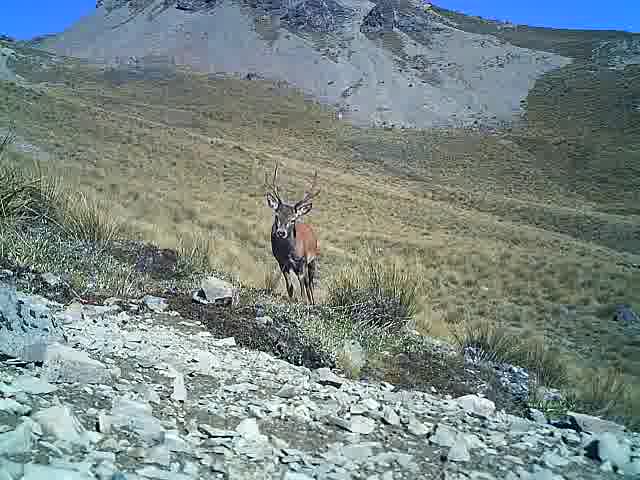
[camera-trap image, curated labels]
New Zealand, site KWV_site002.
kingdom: Animalia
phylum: Chordata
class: Mammalia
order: Artiodactyla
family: Cervidae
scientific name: Cervidae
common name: deer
Deer (Cervidae).